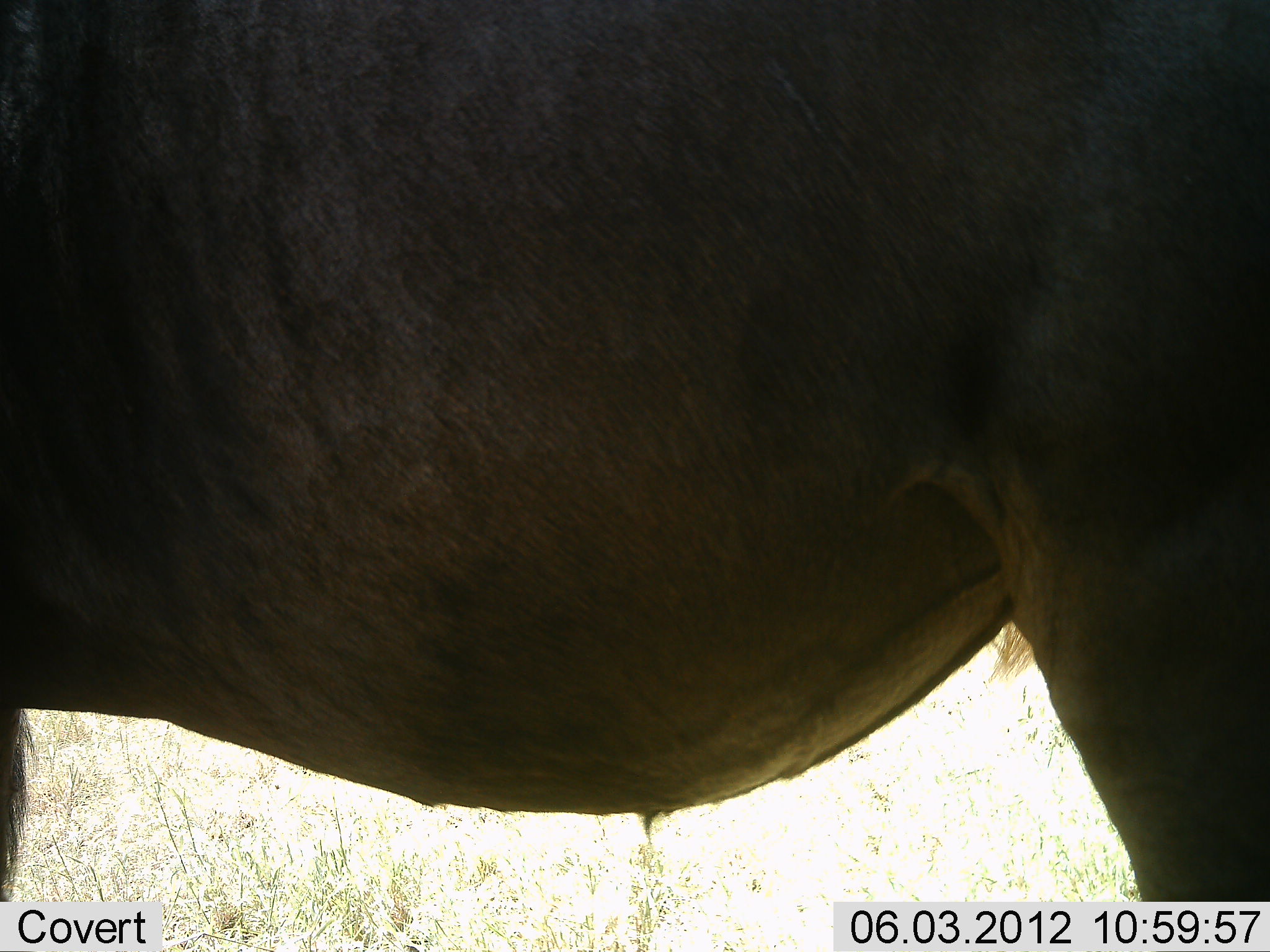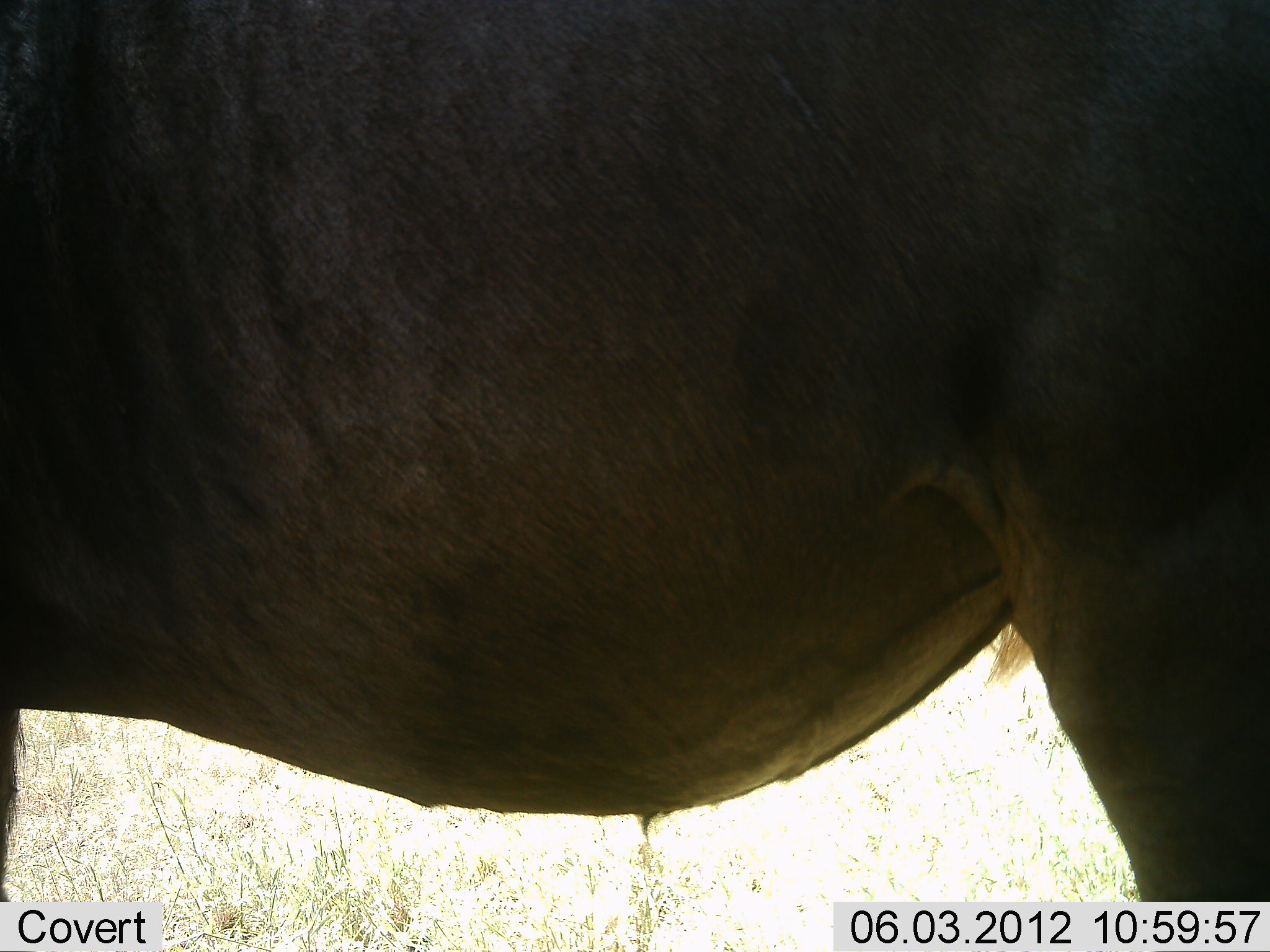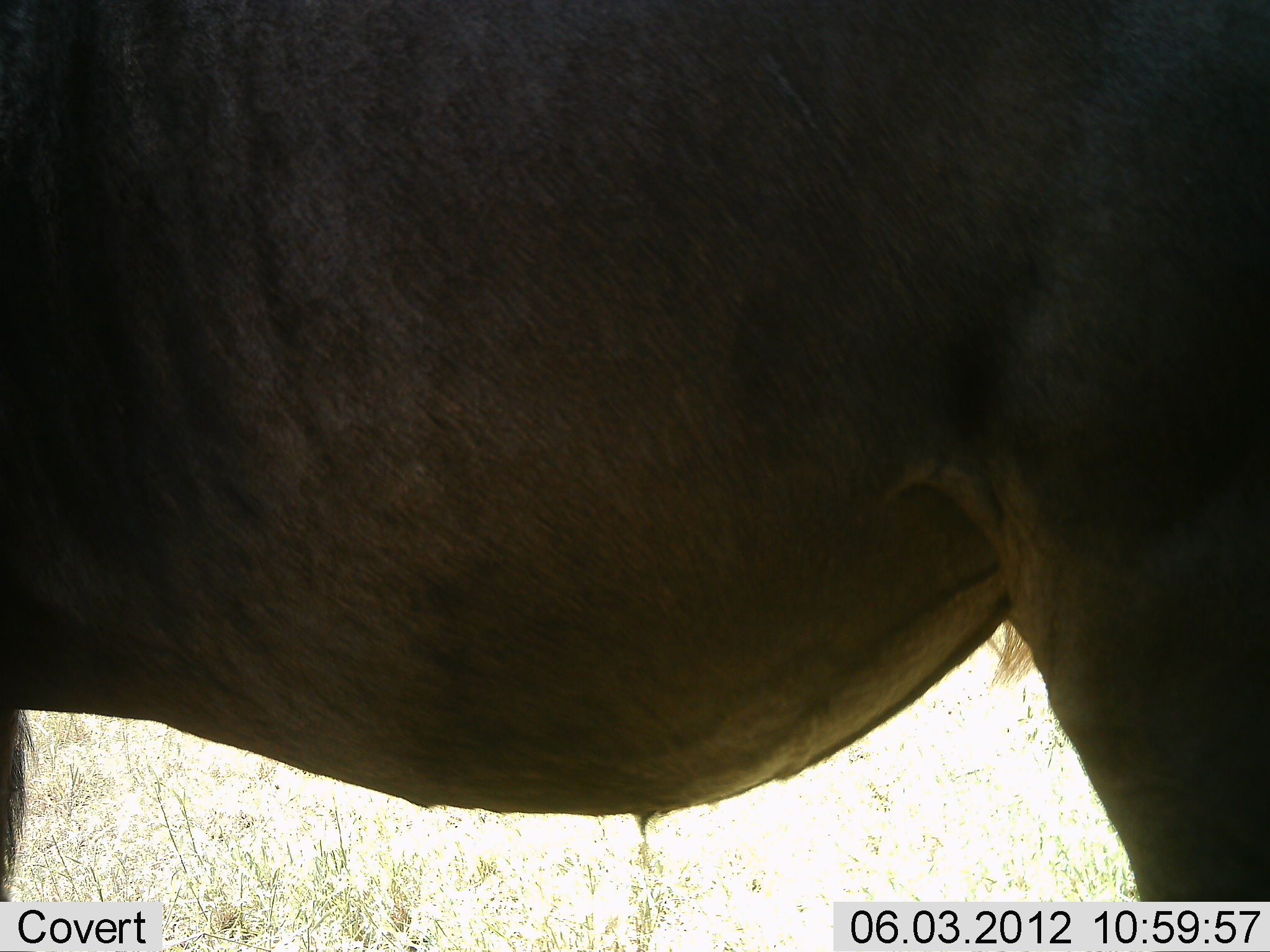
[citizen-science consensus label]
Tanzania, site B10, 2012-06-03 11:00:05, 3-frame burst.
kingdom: Animalia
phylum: Chordata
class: Mammalia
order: Artiodactyla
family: Bovidae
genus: Connochaetes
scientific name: Connochaetes taurinus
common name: blue wildebeest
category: wildebeest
Wildebeest (blue wildebeest) (Connochaetes taurinus), count 1. Behavior (volunteer vote fractions): standing 100%, resting 0%, moving 0%, interacting 0%. Young present (vote fraction): 0%. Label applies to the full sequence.